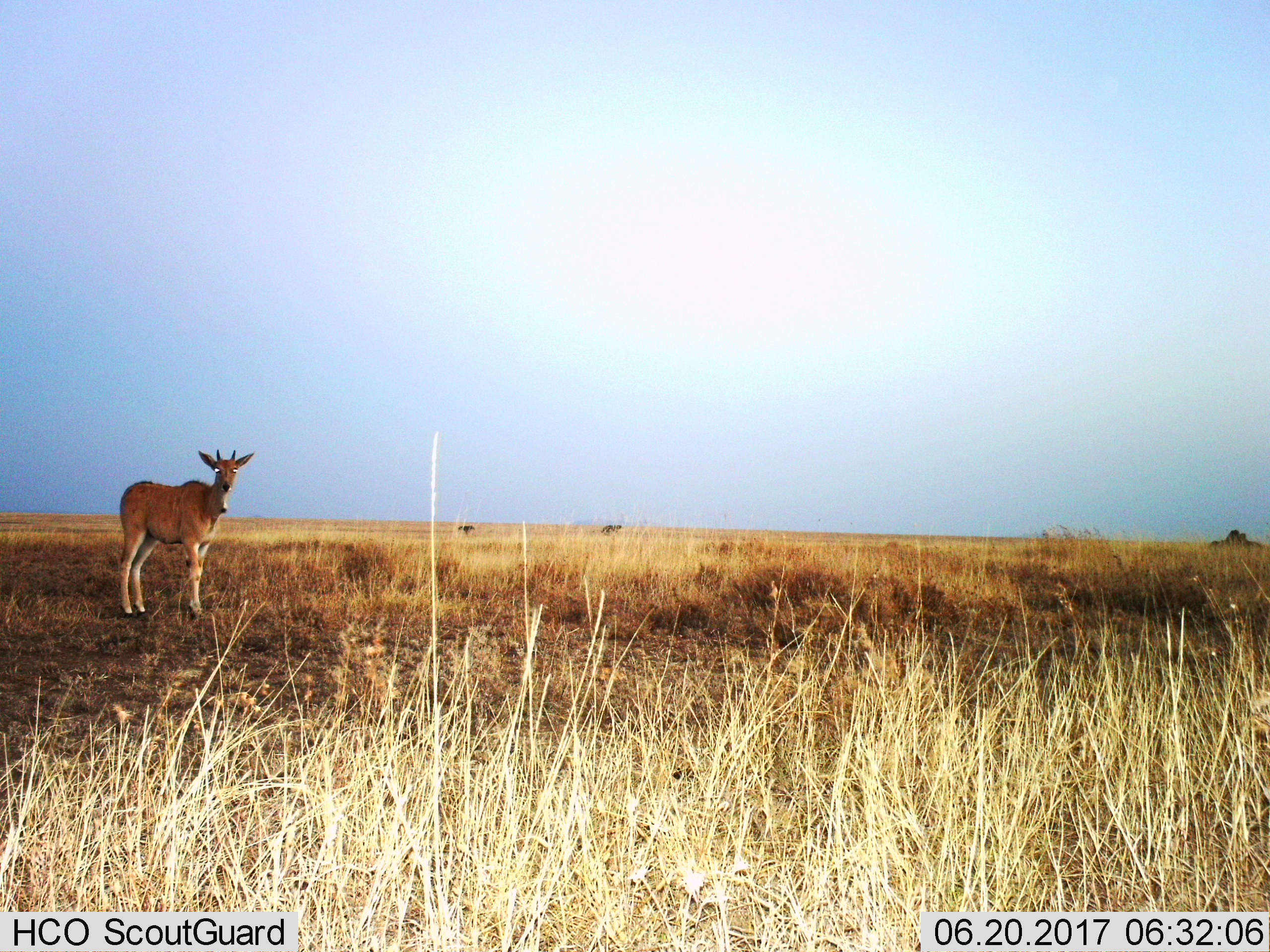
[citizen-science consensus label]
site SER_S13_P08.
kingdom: Animalia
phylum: Chordata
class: Mammalia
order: Artiodactyla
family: Bovidae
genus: Tragelaphus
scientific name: Tragelaphus oryx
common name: eland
Eland (Tragelaphus oryx), count 1. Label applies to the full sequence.